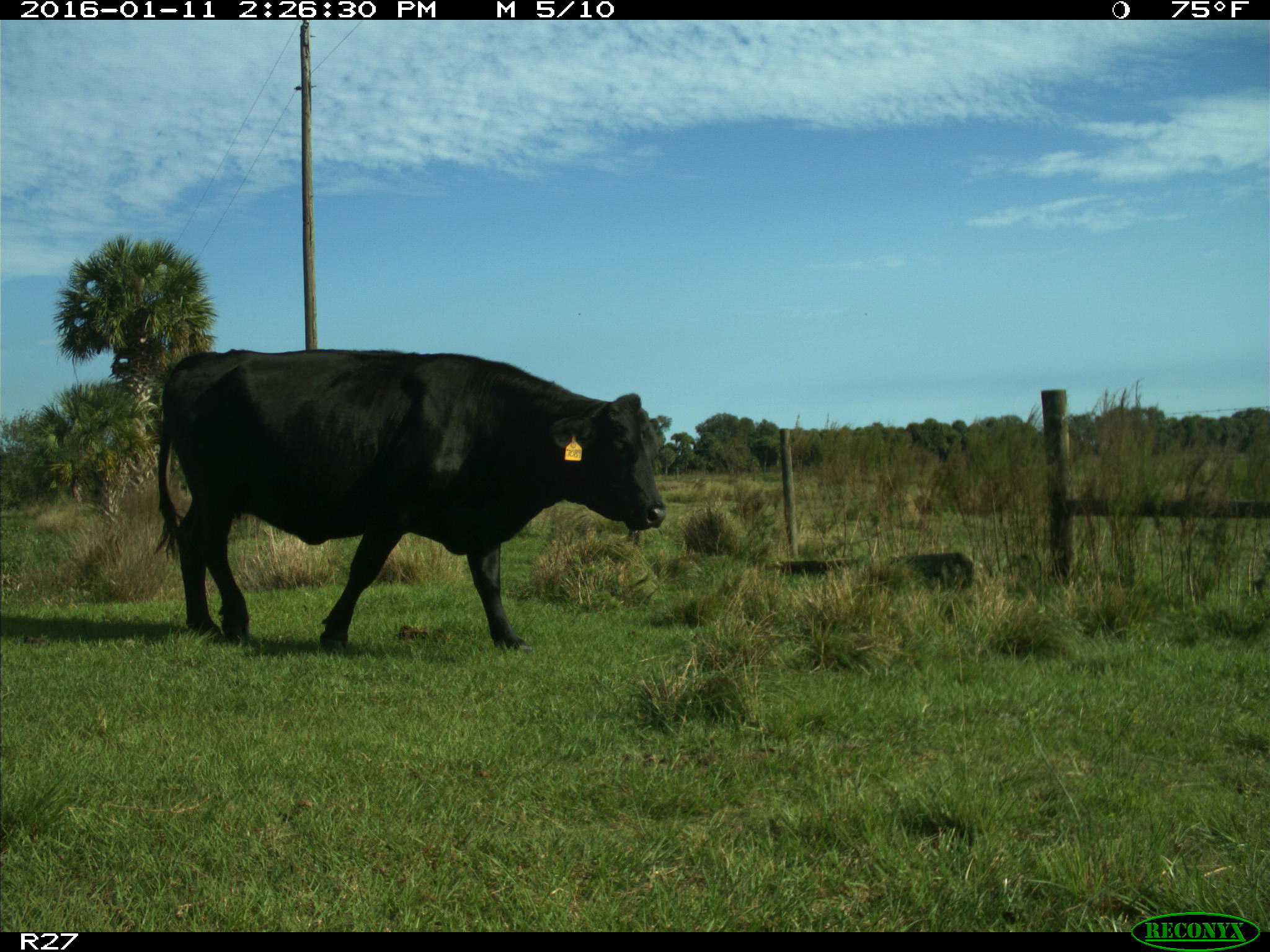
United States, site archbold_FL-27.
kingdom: Animalia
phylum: Chordata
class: Mammalia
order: Artiodactyla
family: Bovidae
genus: Bos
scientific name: Bos taurus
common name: domestic cow